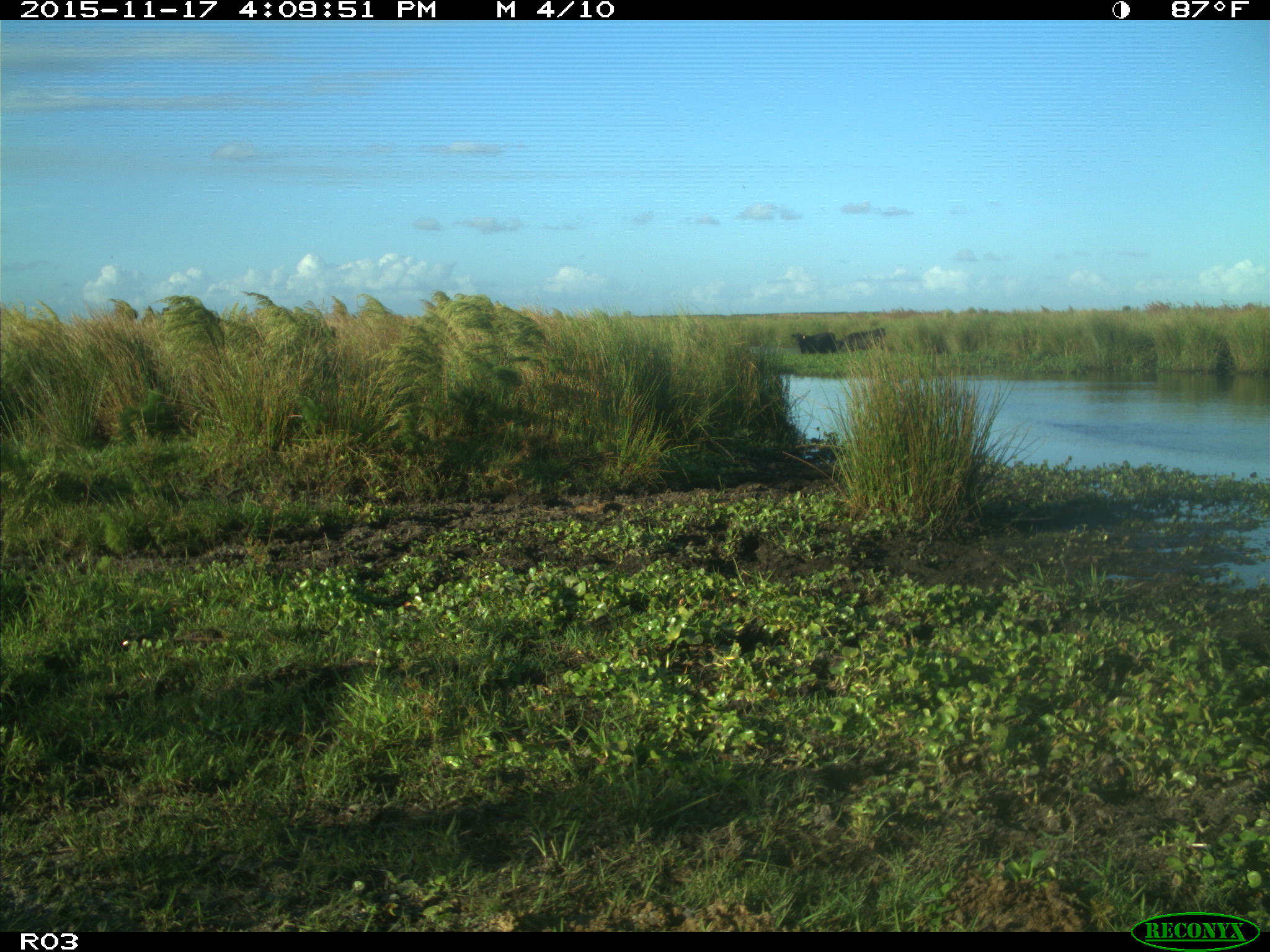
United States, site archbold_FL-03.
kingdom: Animalia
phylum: Chordata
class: Mammalia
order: Artiodactyla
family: Bovidae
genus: Bos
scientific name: Bos taurus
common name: domestic cow